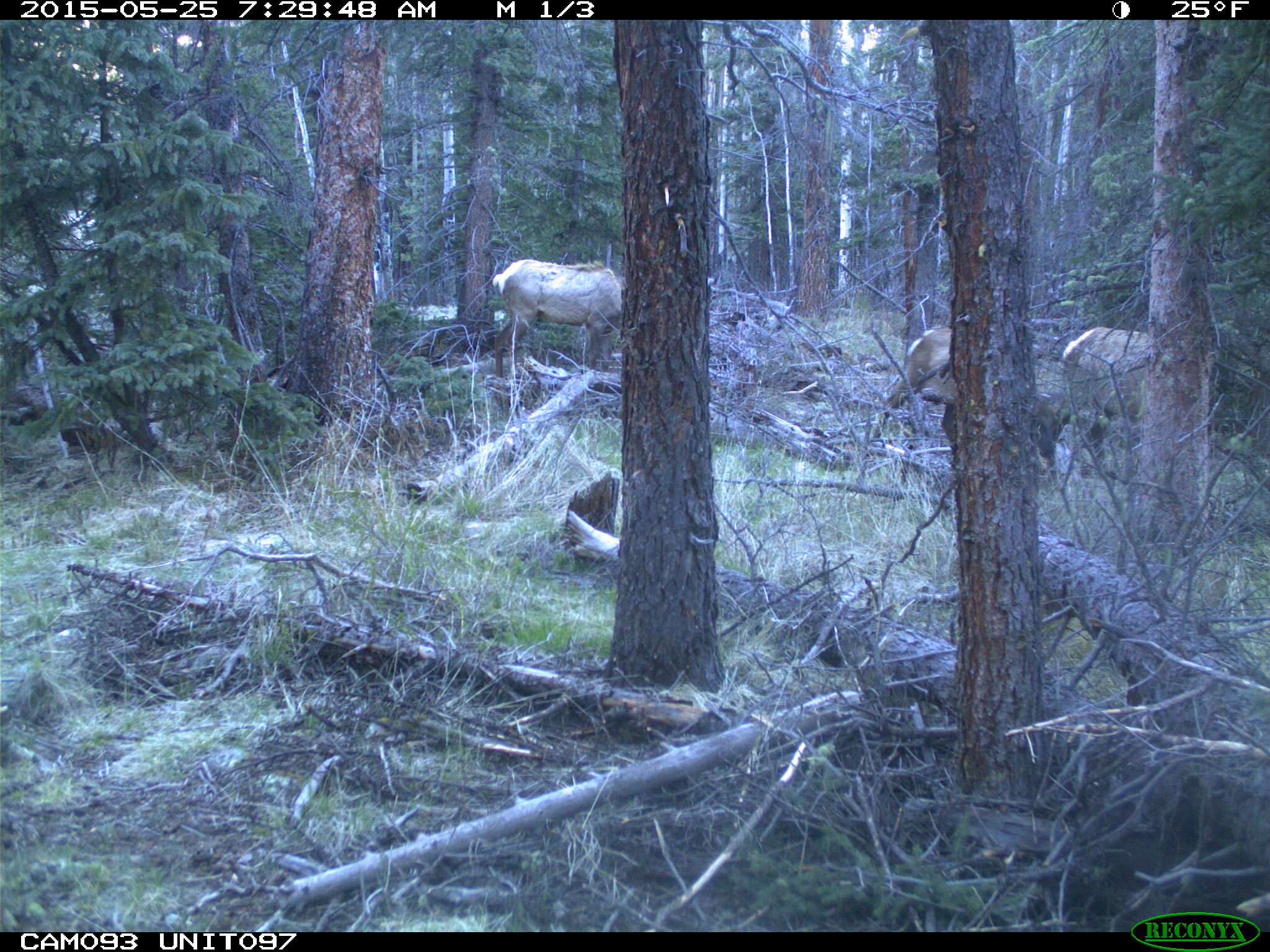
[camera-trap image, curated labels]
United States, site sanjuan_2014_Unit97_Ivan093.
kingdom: Animalia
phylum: Chordata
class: Mammalia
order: Artiodactyla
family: Cervidae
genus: Cervus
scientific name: Cervus elaphus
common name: red deer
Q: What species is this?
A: Cervus elaphus (red deer).